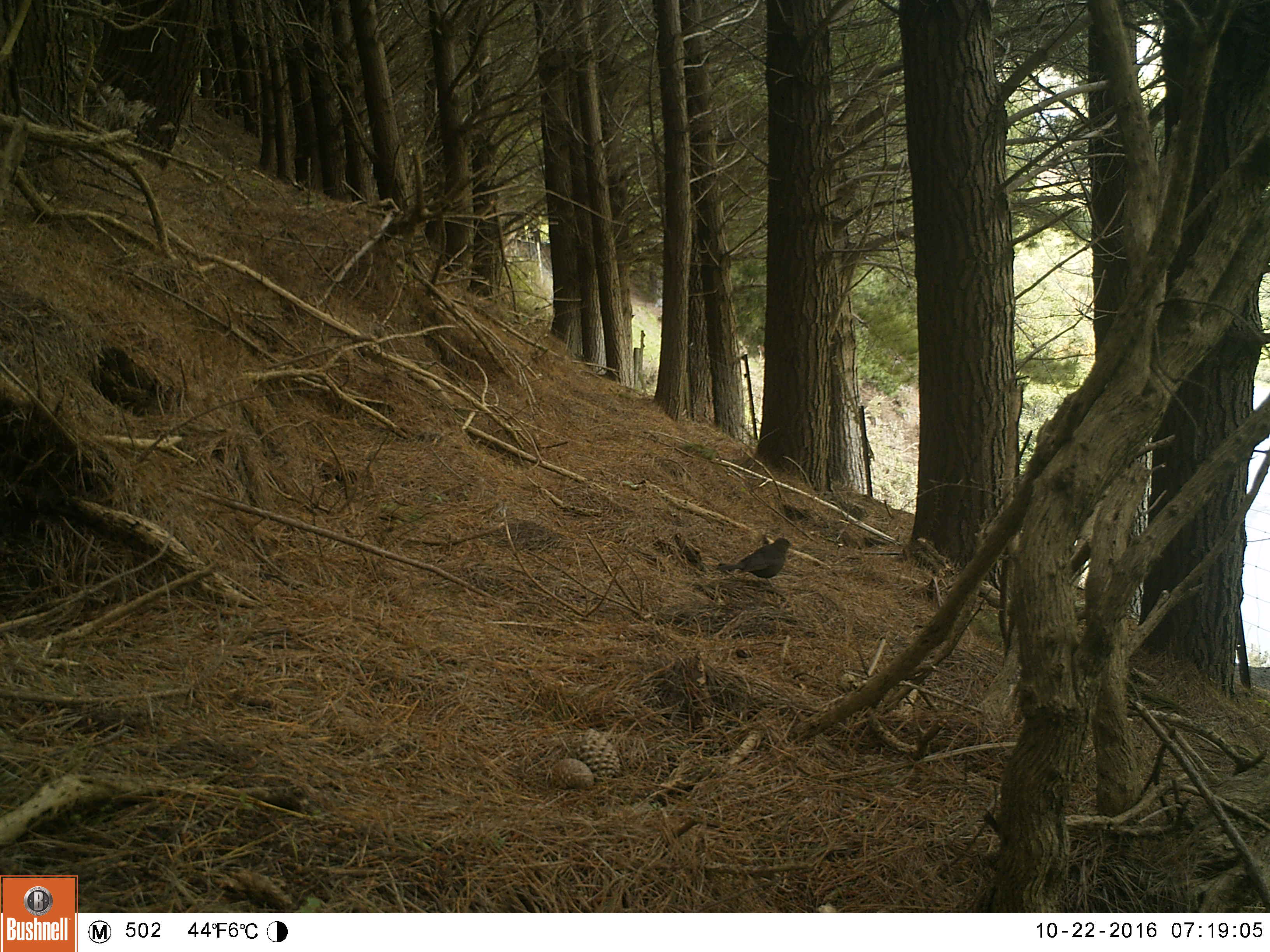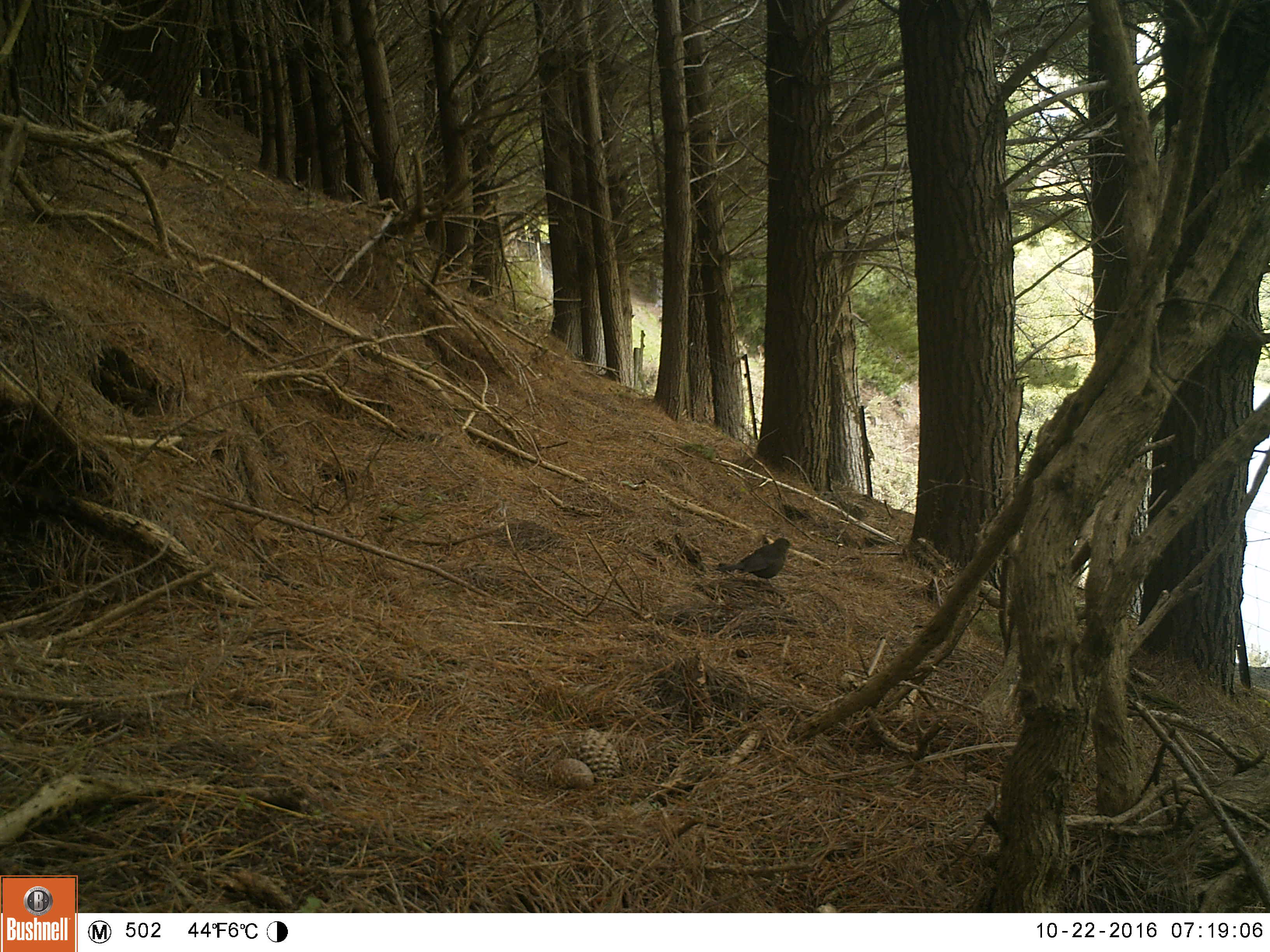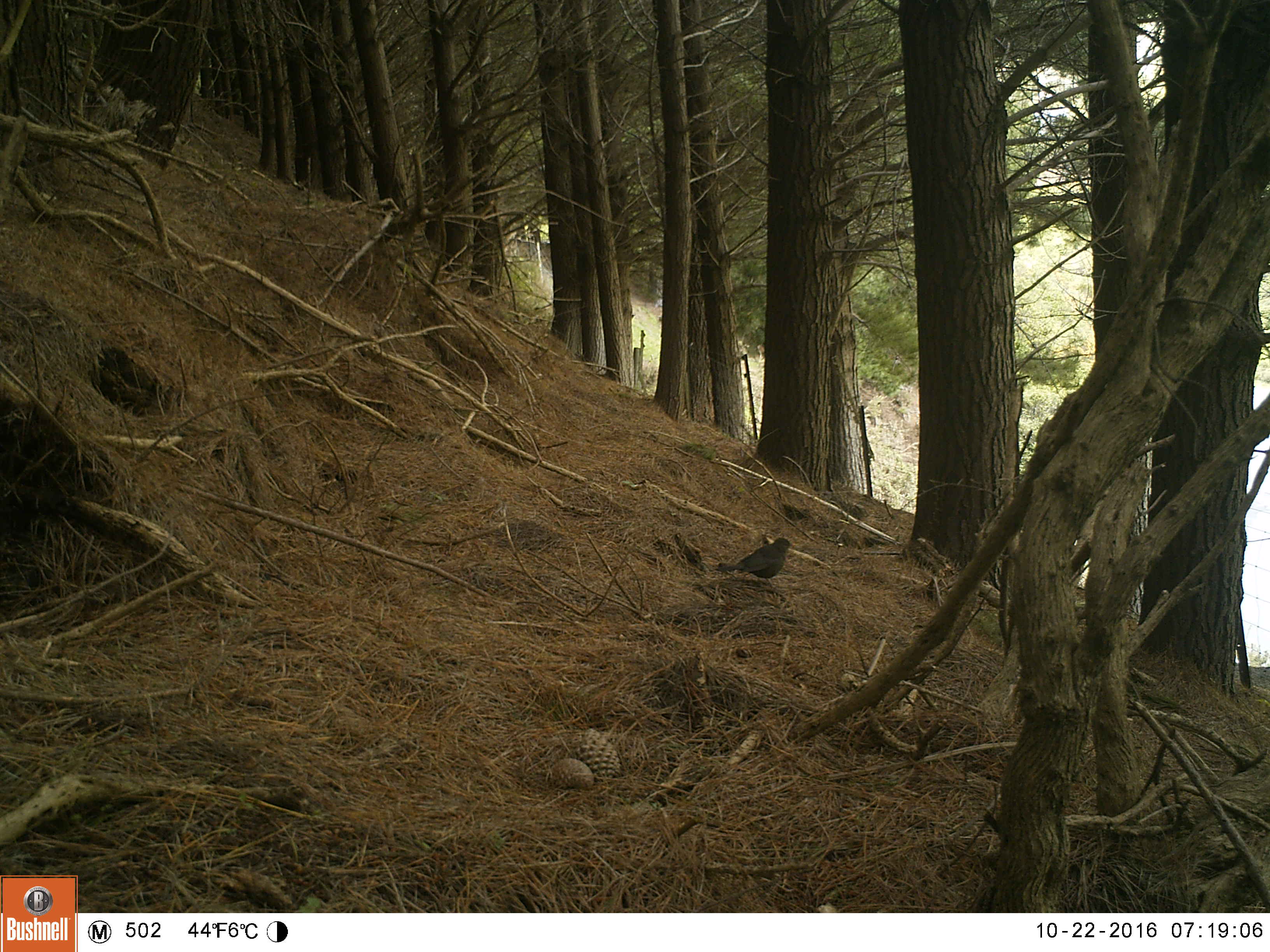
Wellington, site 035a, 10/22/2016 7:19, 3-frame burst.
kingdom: Animalia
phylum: Chordata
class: Aves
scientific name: Aves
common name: bird